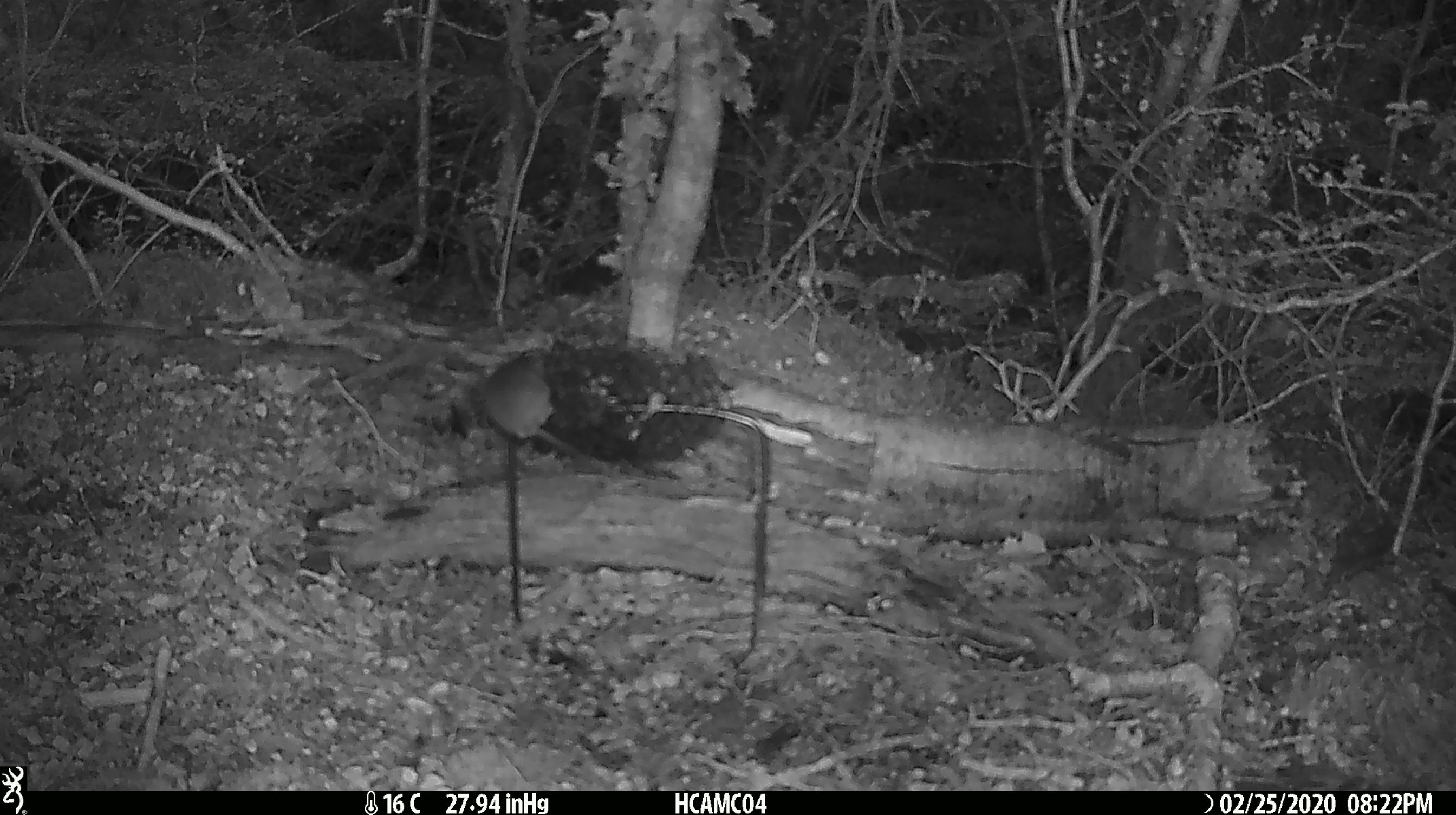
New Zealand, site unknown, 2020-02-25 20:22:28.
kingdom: Animalia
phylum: Chordata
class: Mammalia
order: Rodentia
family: Muridae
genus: Mus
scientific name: Mus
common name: mouse